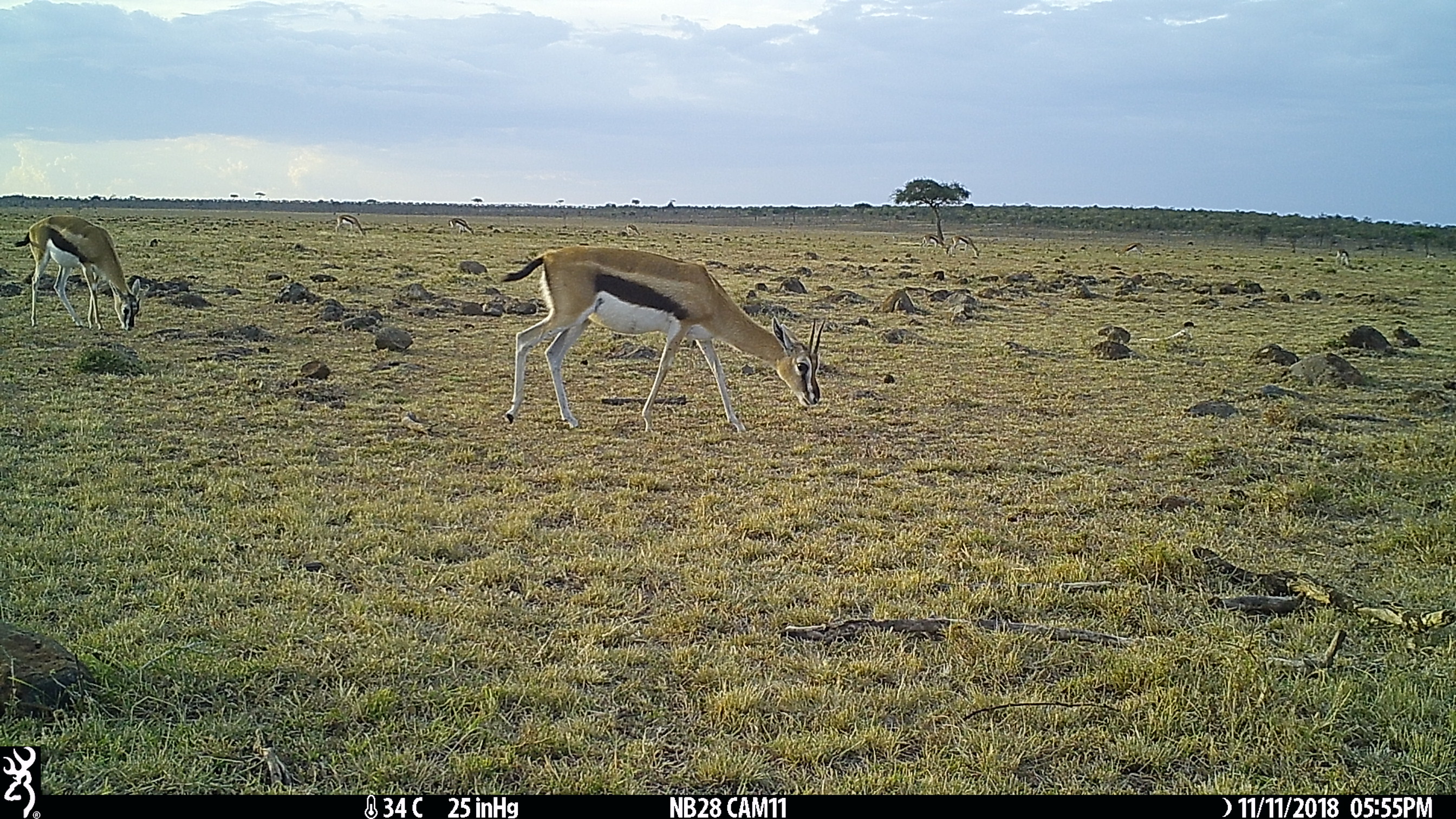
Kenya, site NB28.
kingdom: Animalia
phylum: Chordata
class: Mammalia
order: Artiodactyla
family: Bovidae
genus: Eudorcas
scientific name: Eudorcas thomsonii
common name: thomon's gazelle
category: gazelle thomsons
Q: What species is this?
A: Gazelle thomsons (thomon's gazelle) (Eudorcas thomsonii).